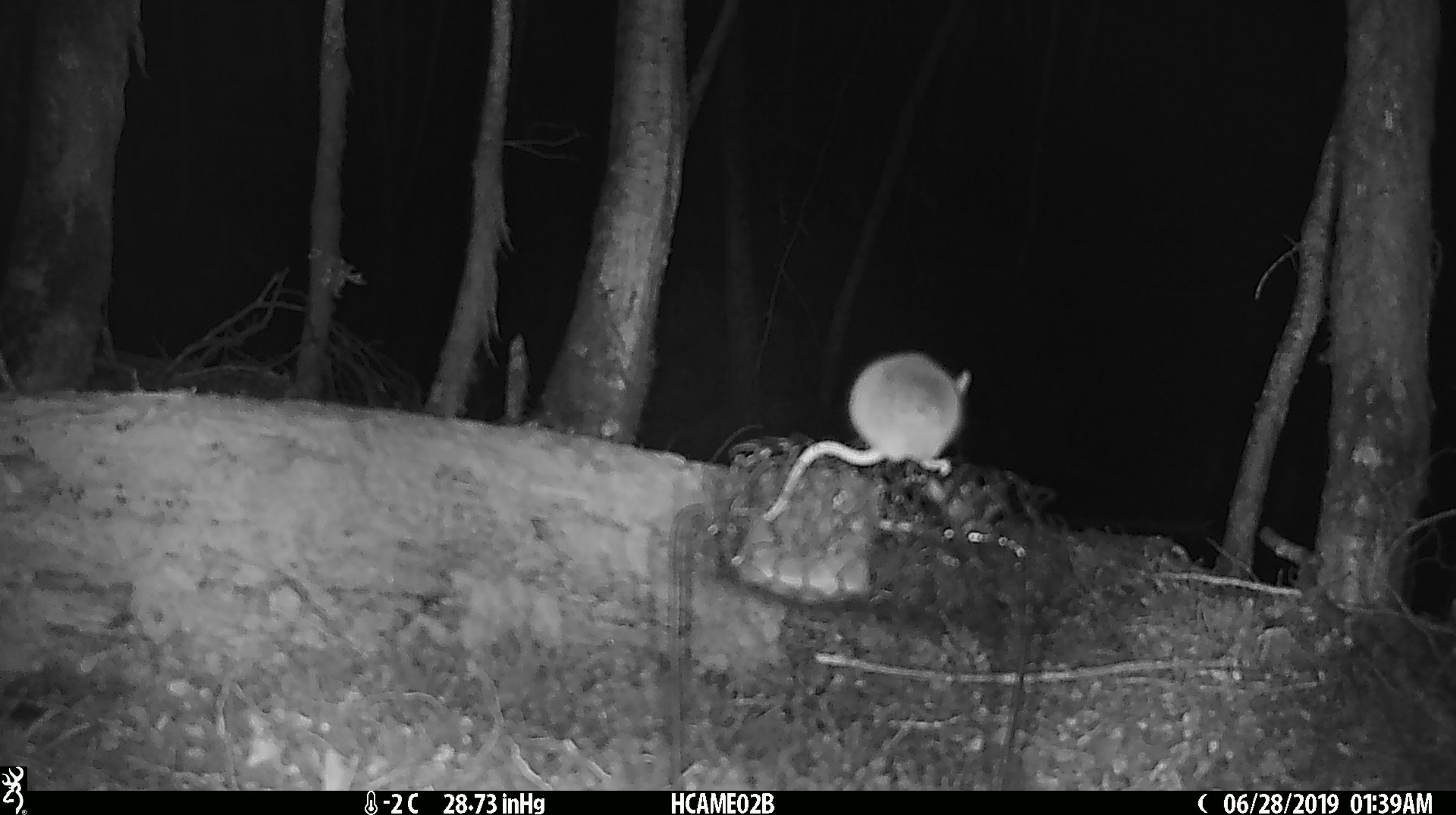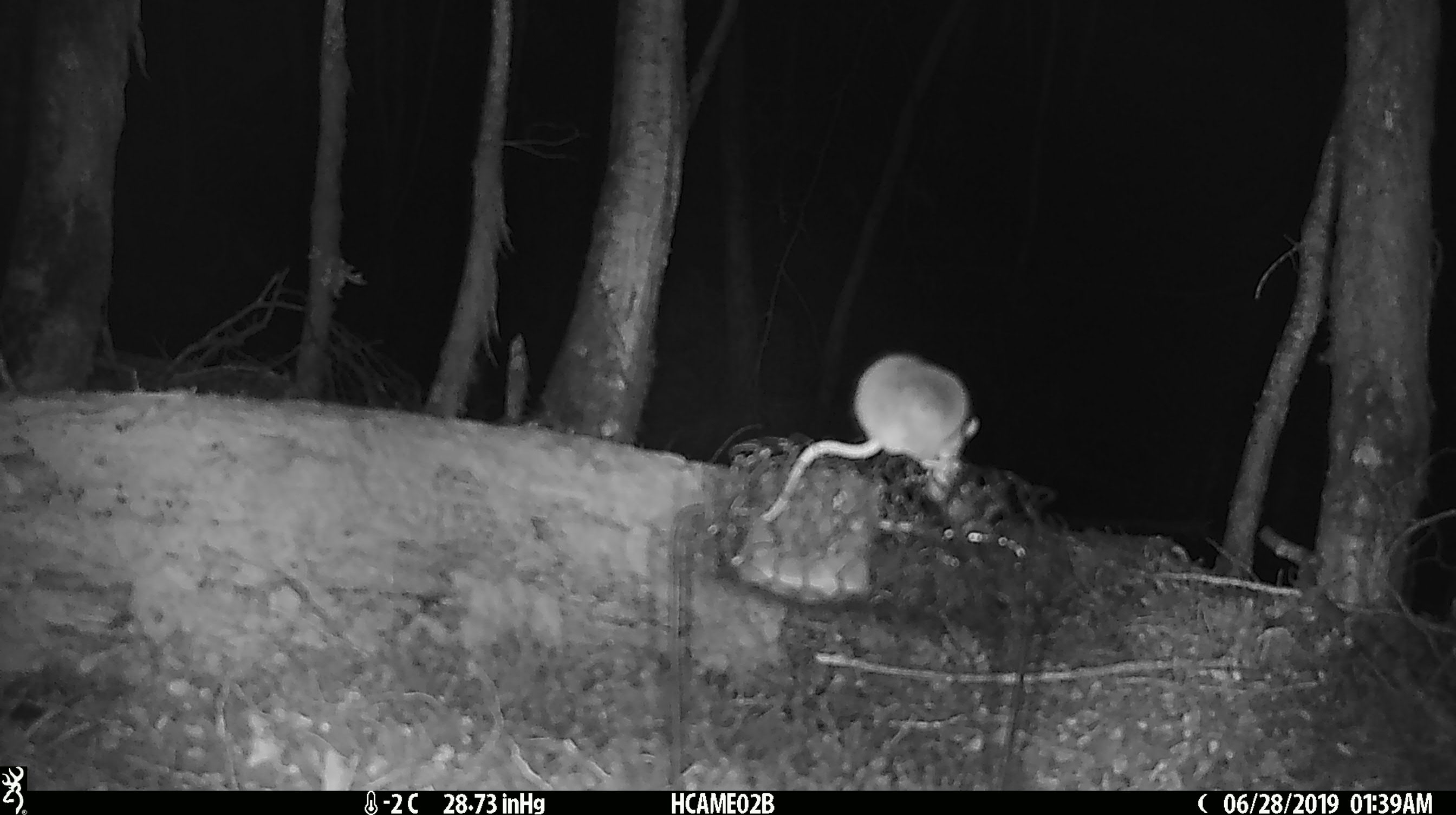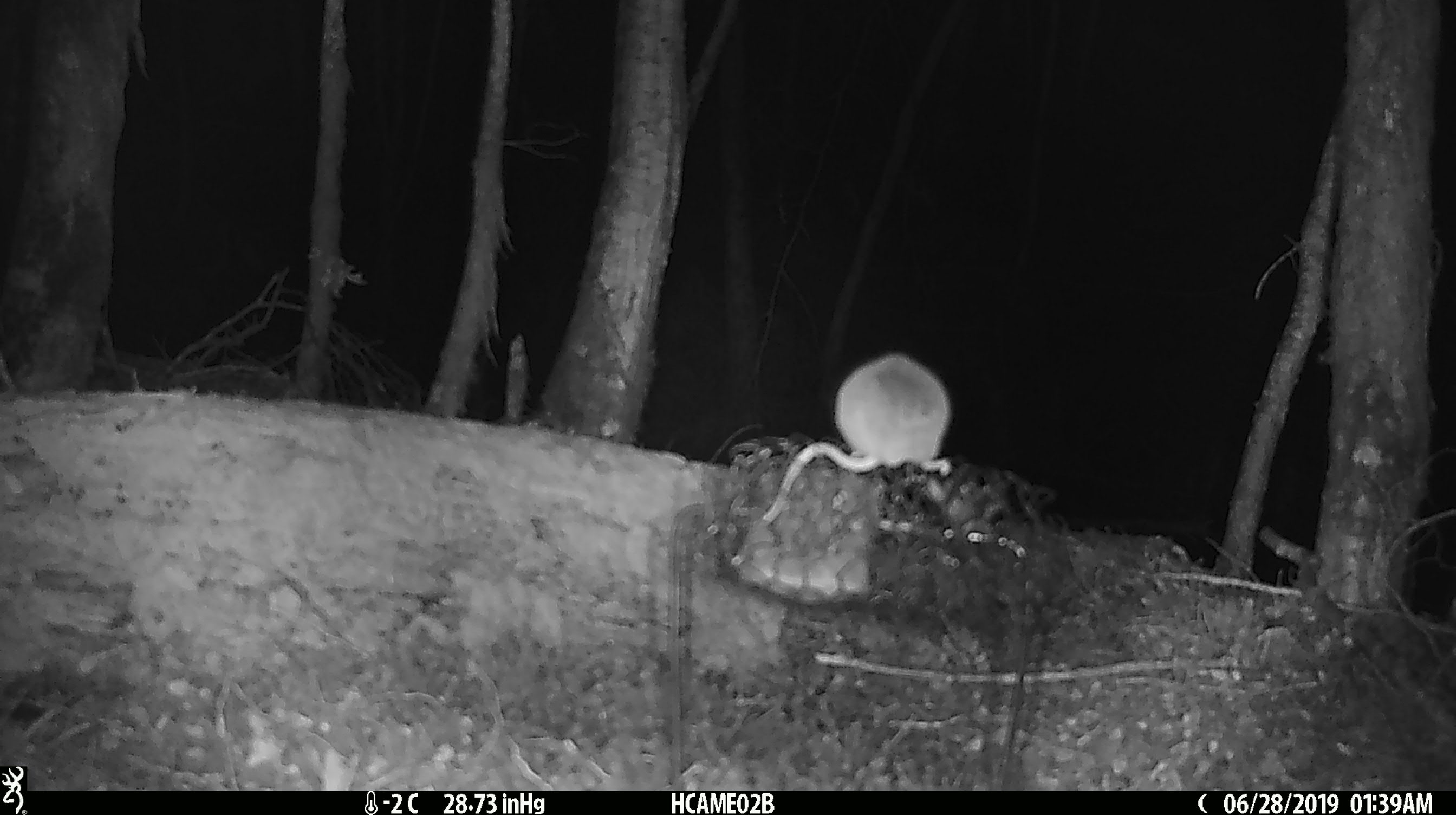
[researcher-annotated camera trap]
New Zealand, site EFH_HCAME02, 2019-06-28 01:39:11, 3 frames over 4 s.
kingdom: Animalia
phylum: Chordata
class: Mammalia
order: Rodentia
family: Muridae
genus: Mus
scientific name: Mus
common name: mouse